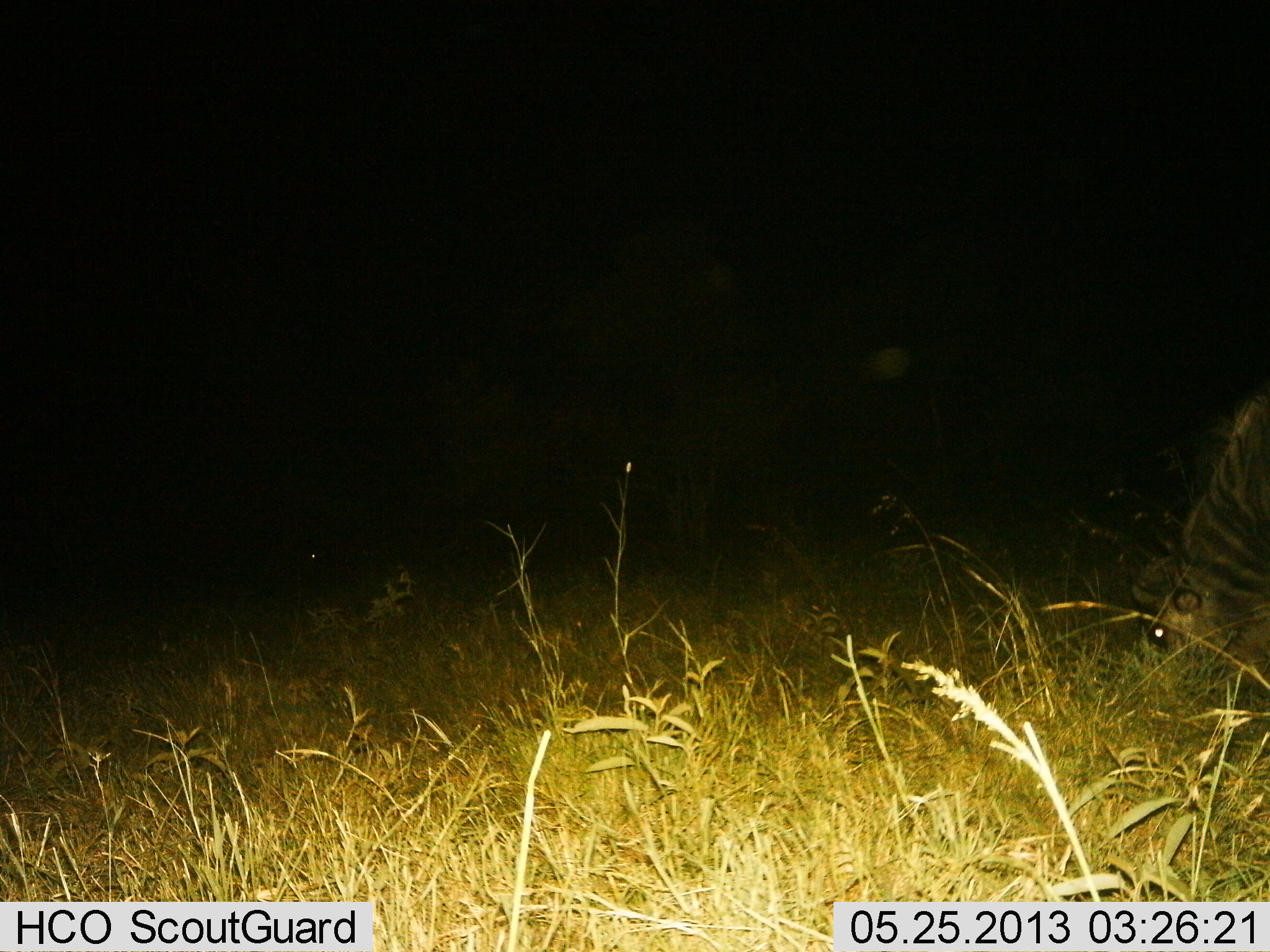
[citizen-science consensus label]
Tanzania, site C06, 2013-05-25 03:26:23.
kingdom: Animalia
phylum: Chordata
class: Mammalia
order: Artiodactyla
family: Bovidae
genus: Connochaetes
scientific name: Connochaetes taurinus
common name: blue wildebeest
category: wildebeest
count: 1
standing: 0%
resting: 7%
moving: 0%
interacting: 0%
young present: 0%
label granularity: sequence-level